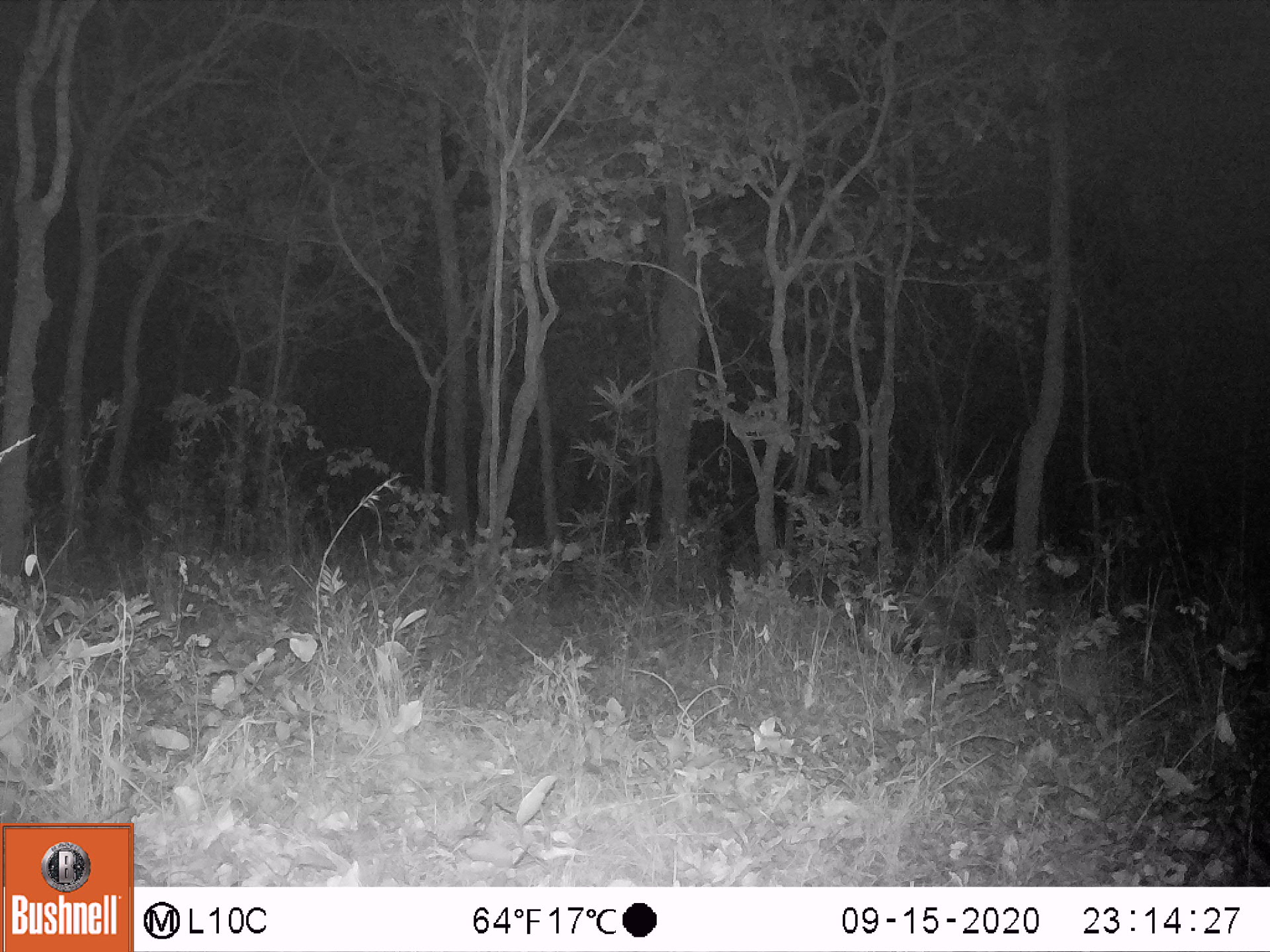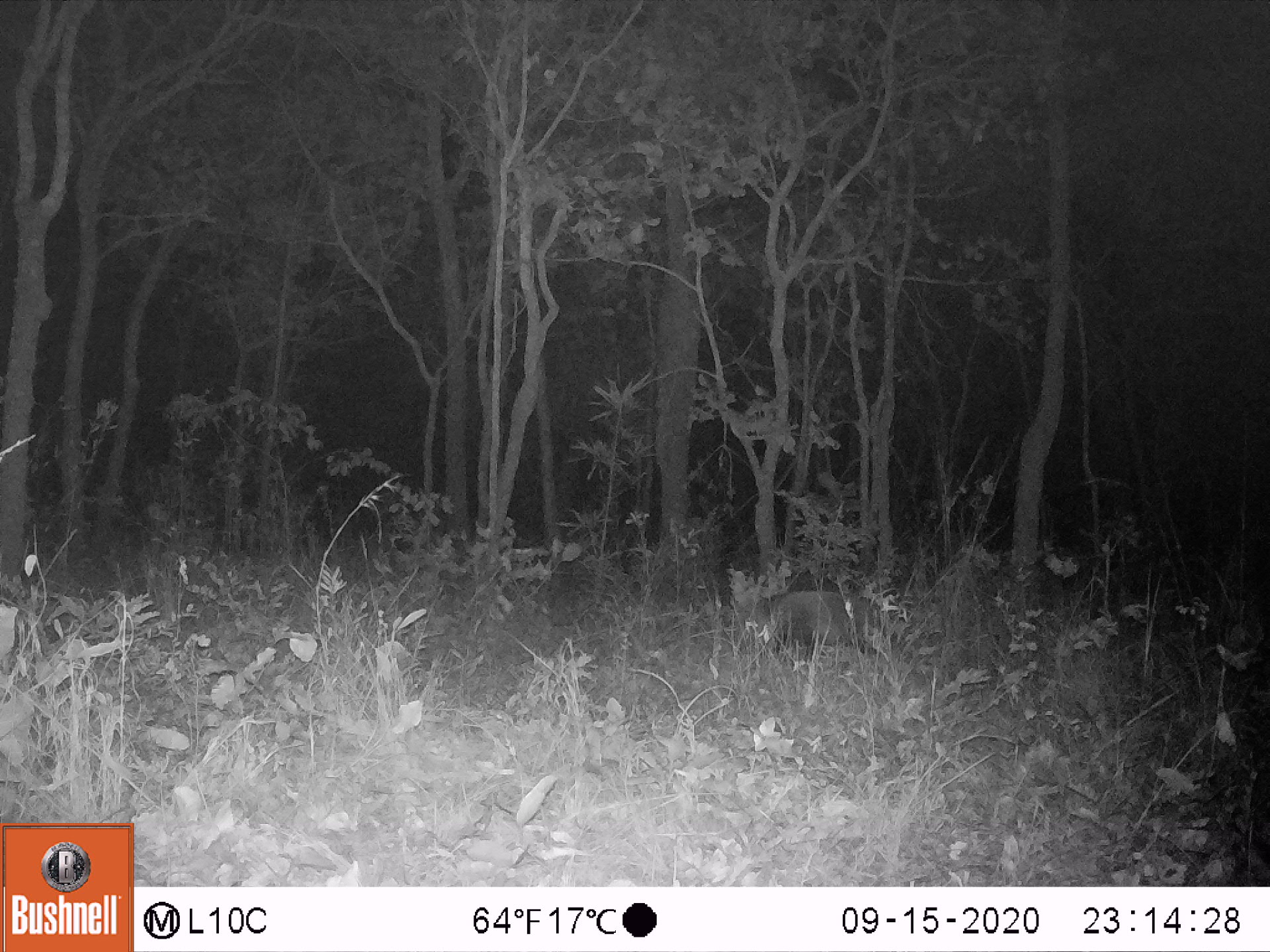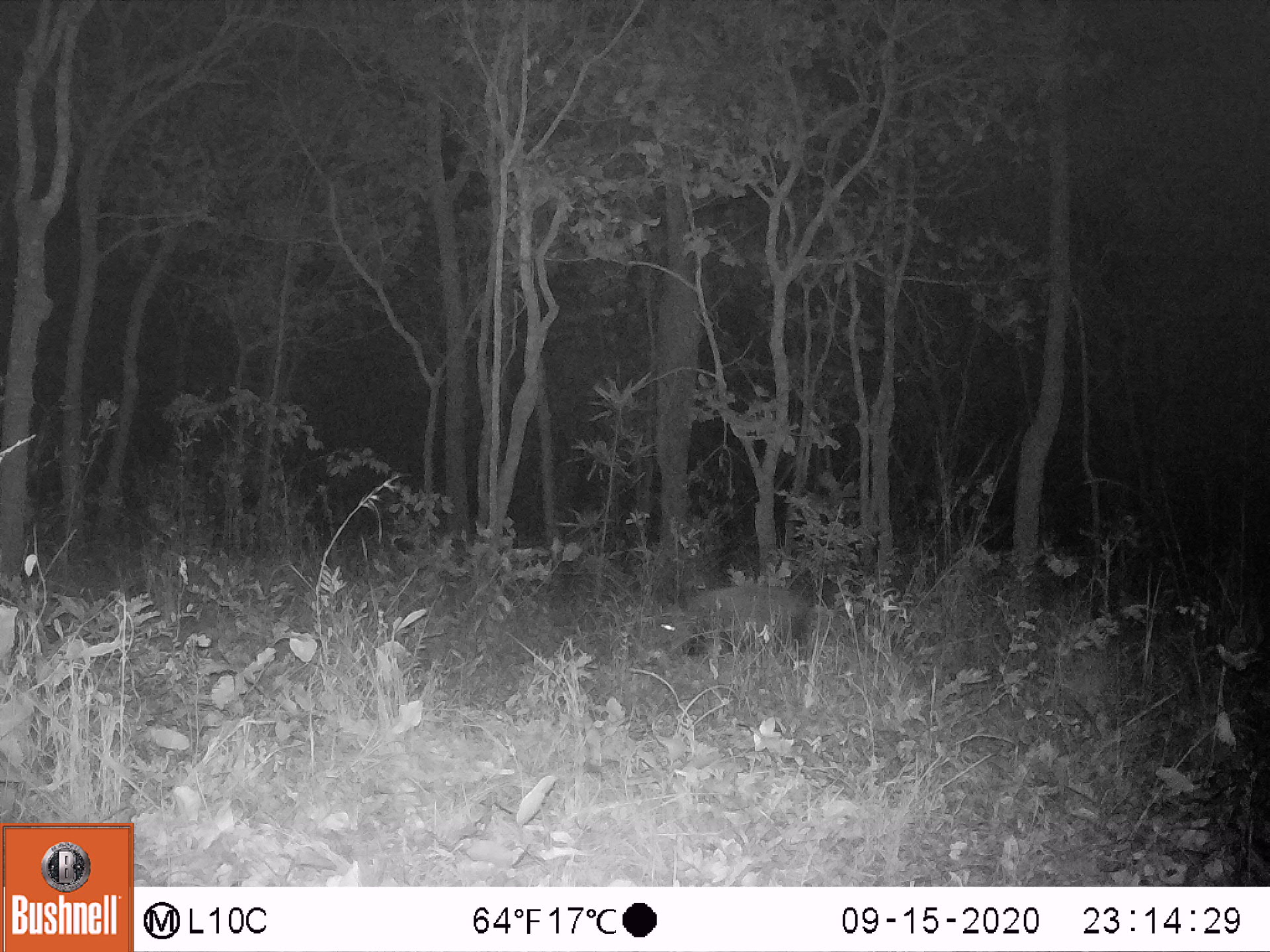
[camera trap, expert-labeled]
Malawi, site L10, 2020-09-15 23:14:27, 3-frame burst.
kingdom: Animalia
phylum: Chordata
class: Mammalia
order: Artiodactyla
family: Suidae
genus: Potamochoerus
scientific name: Potamochoerus larvatus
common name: bushpig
Bushpig (Potamochoerus larvatus), count 1.